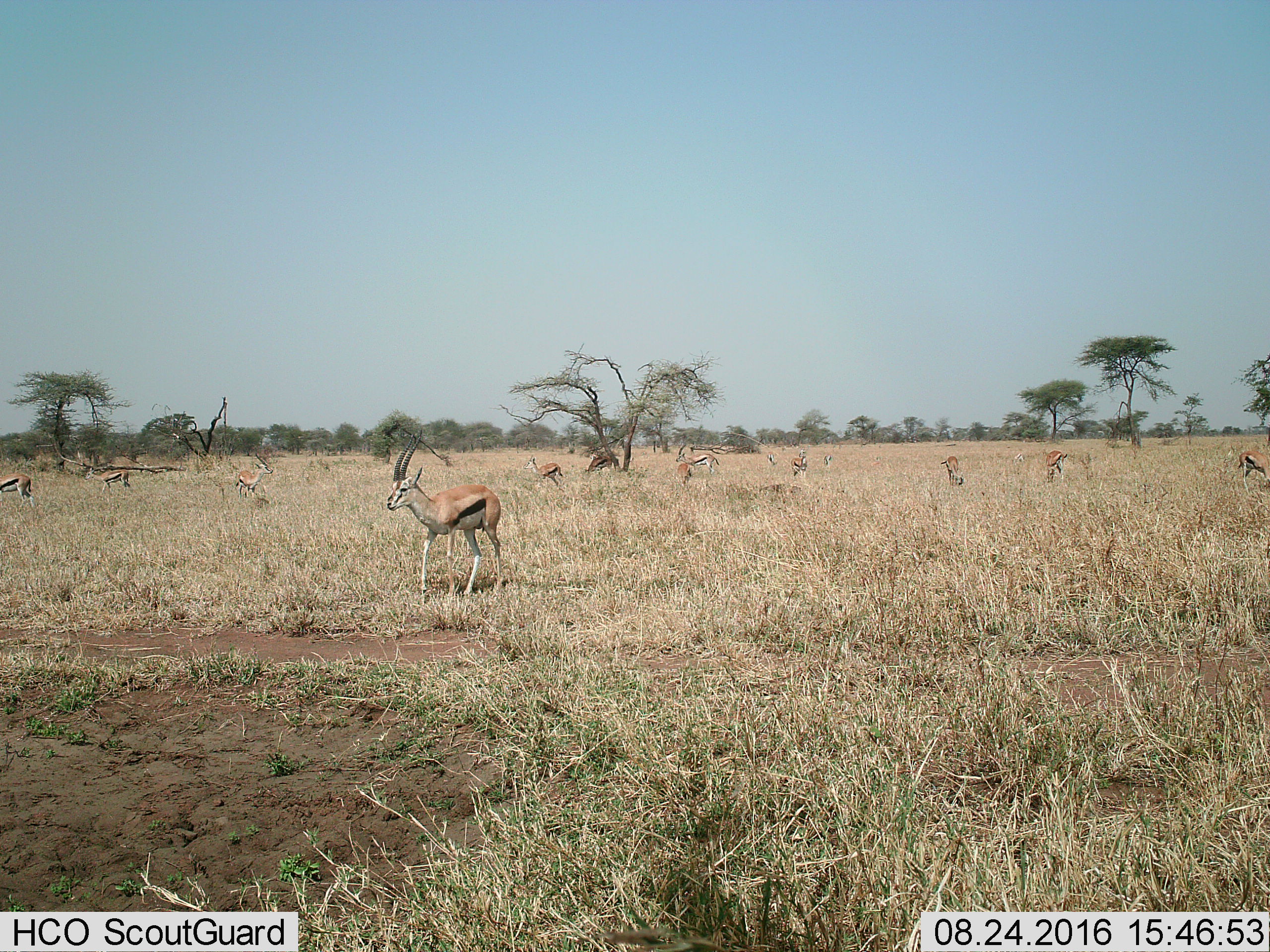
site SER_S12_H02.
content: unidentified animal